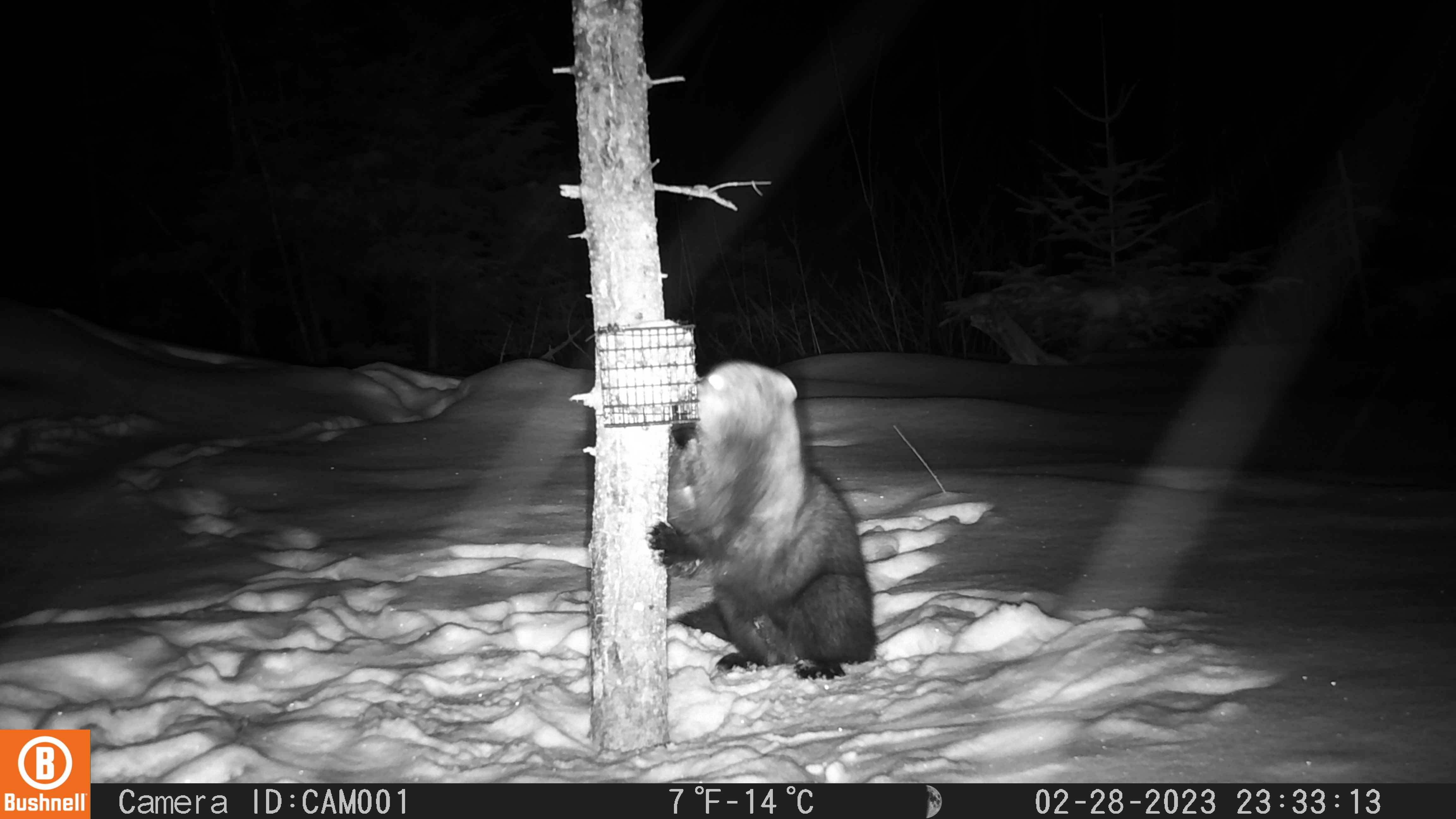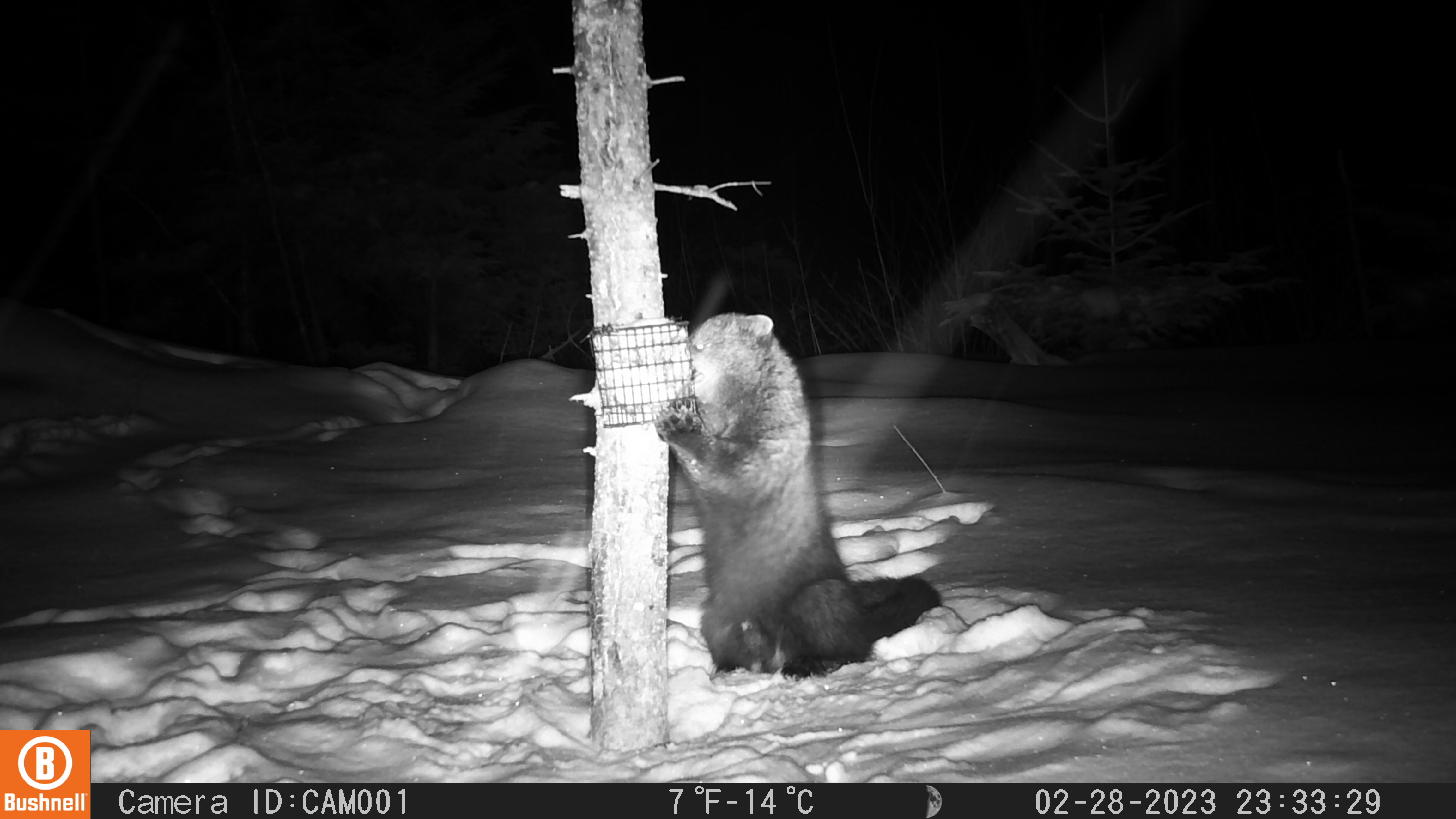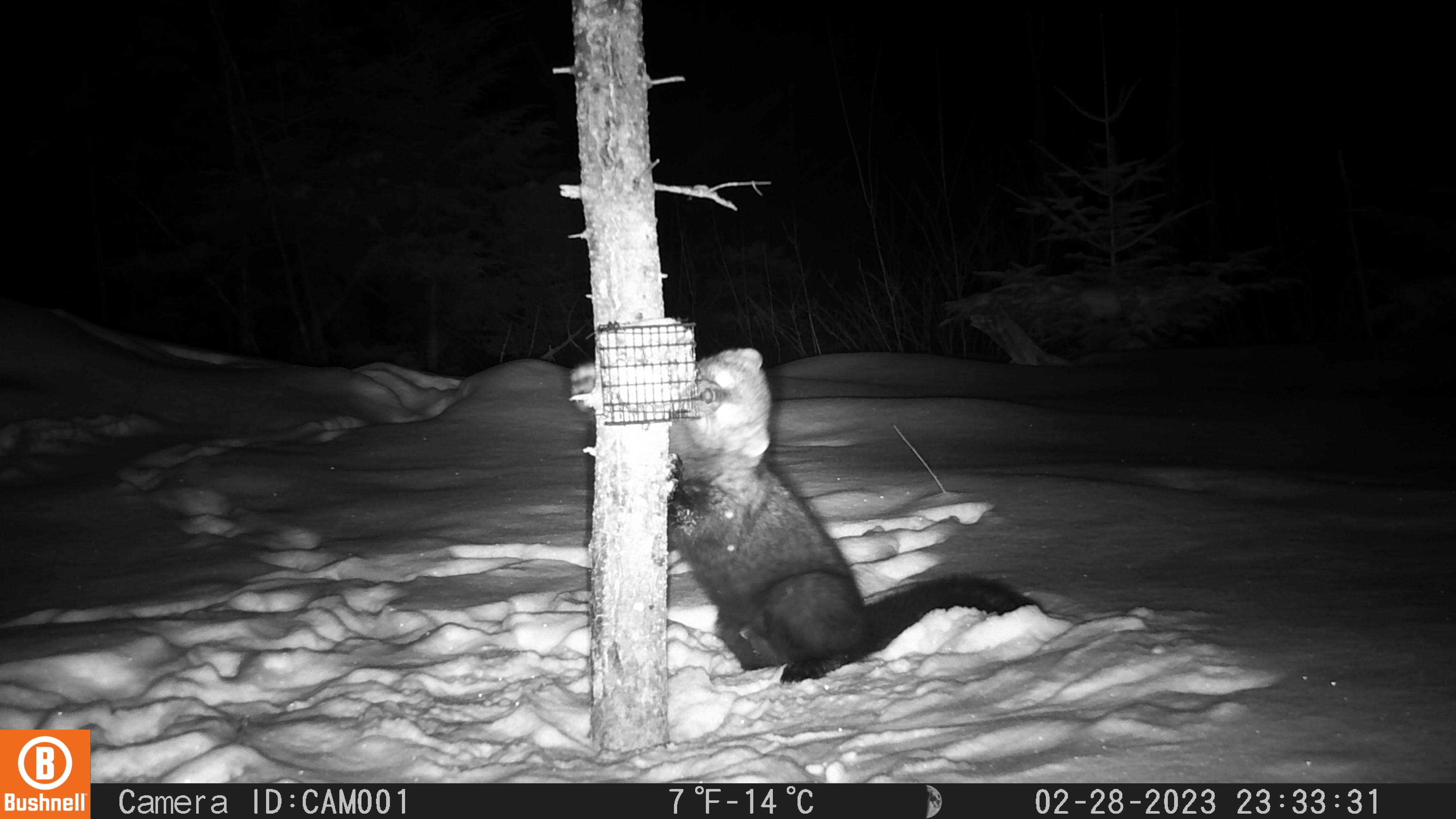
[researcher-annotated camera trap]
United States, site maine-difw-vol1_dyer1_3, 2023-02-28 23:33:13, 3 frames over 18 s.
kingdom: Animalia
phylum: Chordata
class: Mammalia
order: Carnivora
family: Mustelidae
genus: Pekania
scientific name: Pekania pennanti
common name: fisher